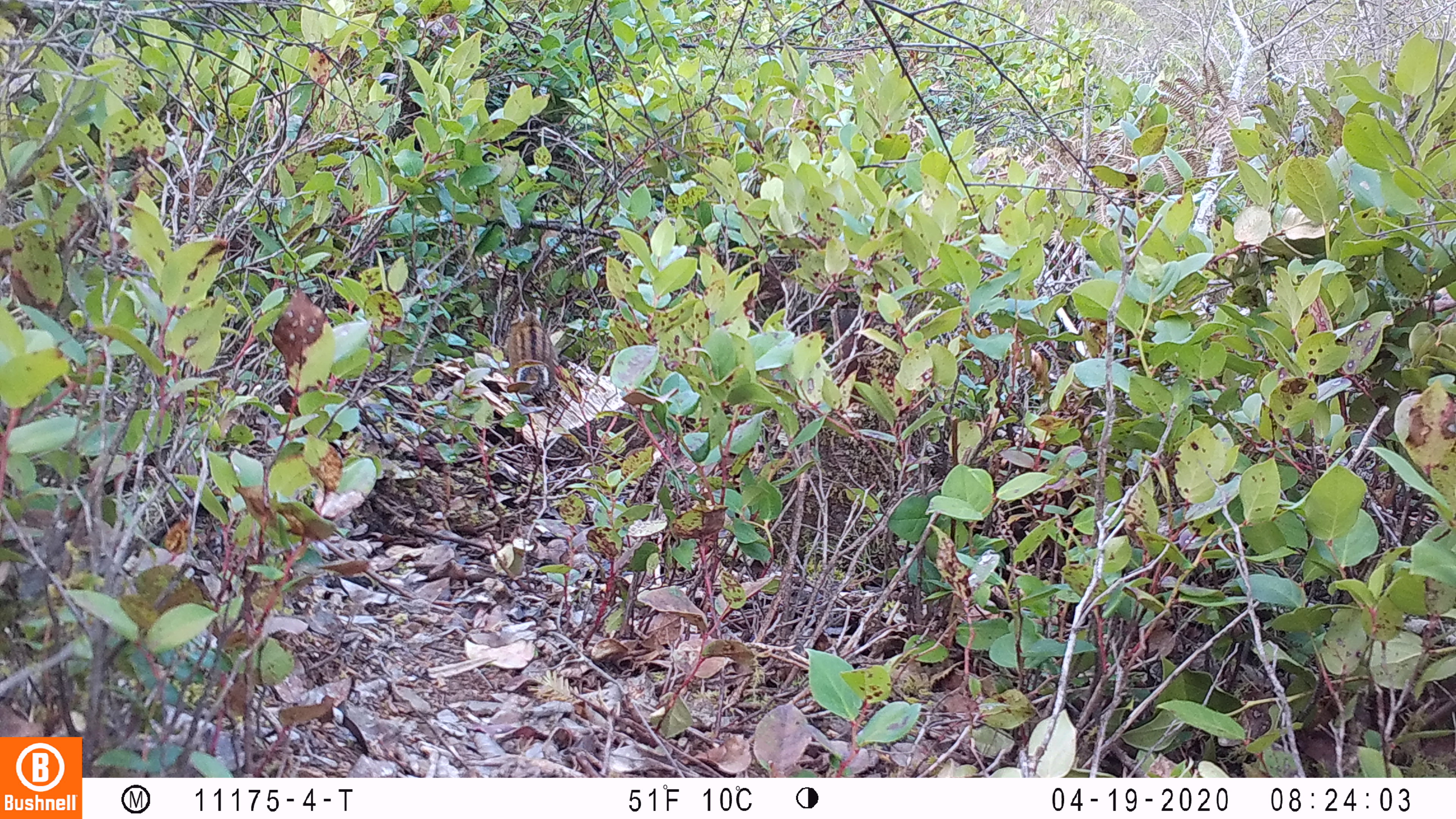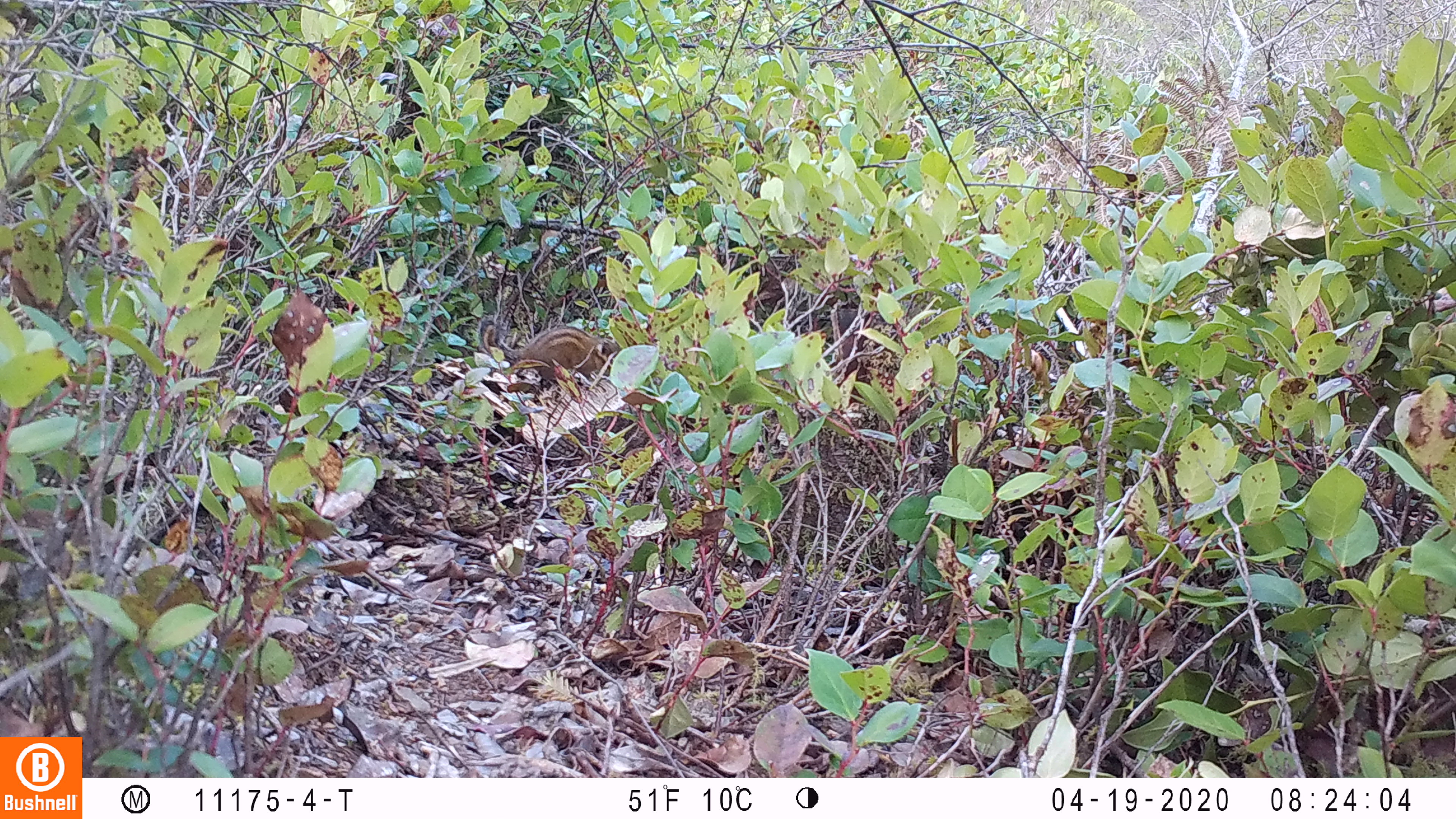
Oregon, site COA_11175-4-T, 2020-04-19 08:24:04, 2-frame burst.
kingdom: Animalia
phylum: Chordata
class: Mammalia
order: Rodentia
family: Sciuridae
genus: Neotamias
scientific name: Neotamias townsendii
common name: townsend's chipmunk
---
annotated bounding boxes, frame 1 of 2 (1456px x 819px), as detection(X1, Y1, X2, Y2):
townsend's chipmunk: detection(502, 301, 562, 398)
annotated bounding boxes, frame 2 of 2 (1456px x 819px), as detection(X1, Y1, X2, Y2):
townsend's chipmunk: detection(475, 313, 620, 383)